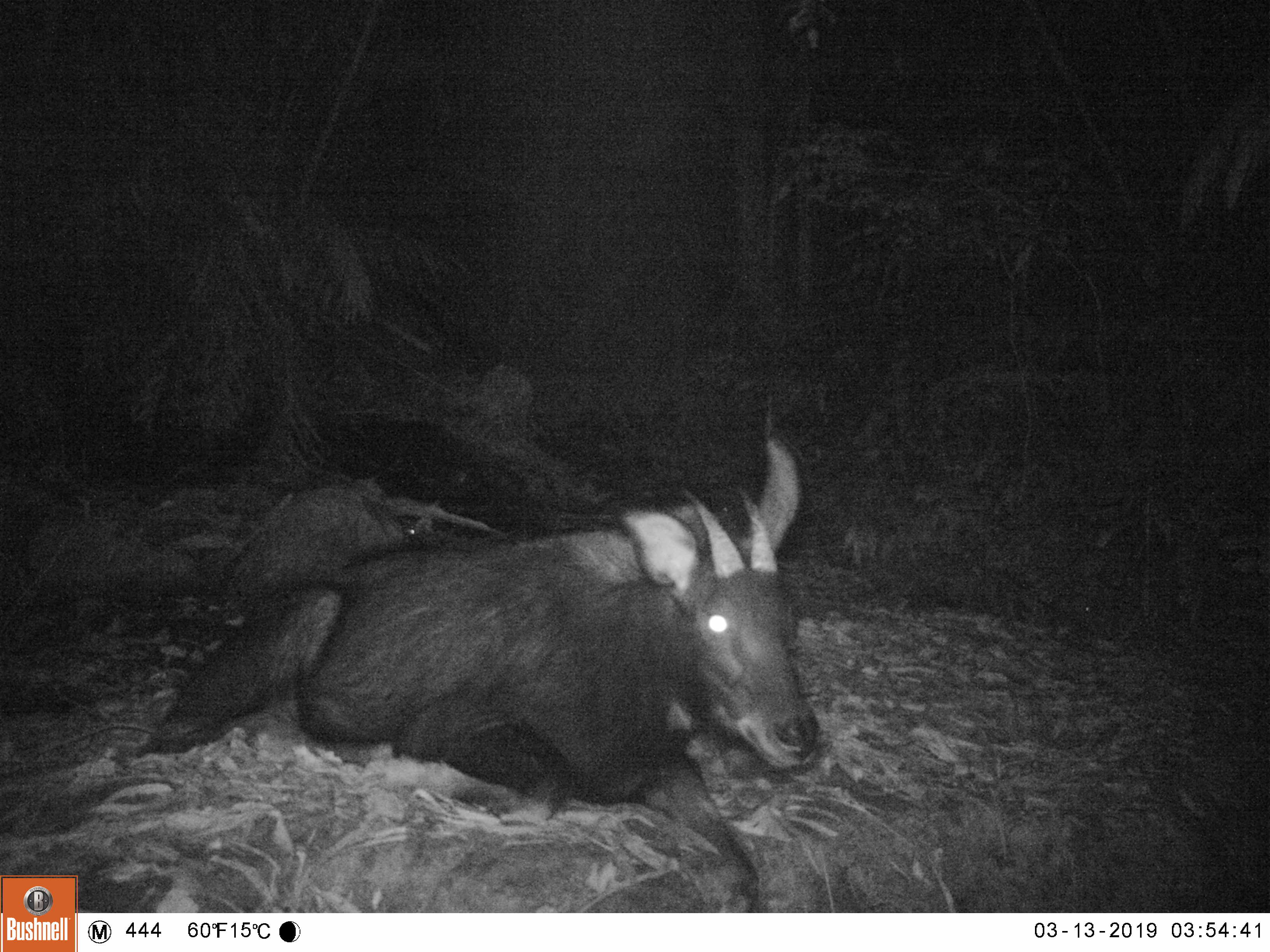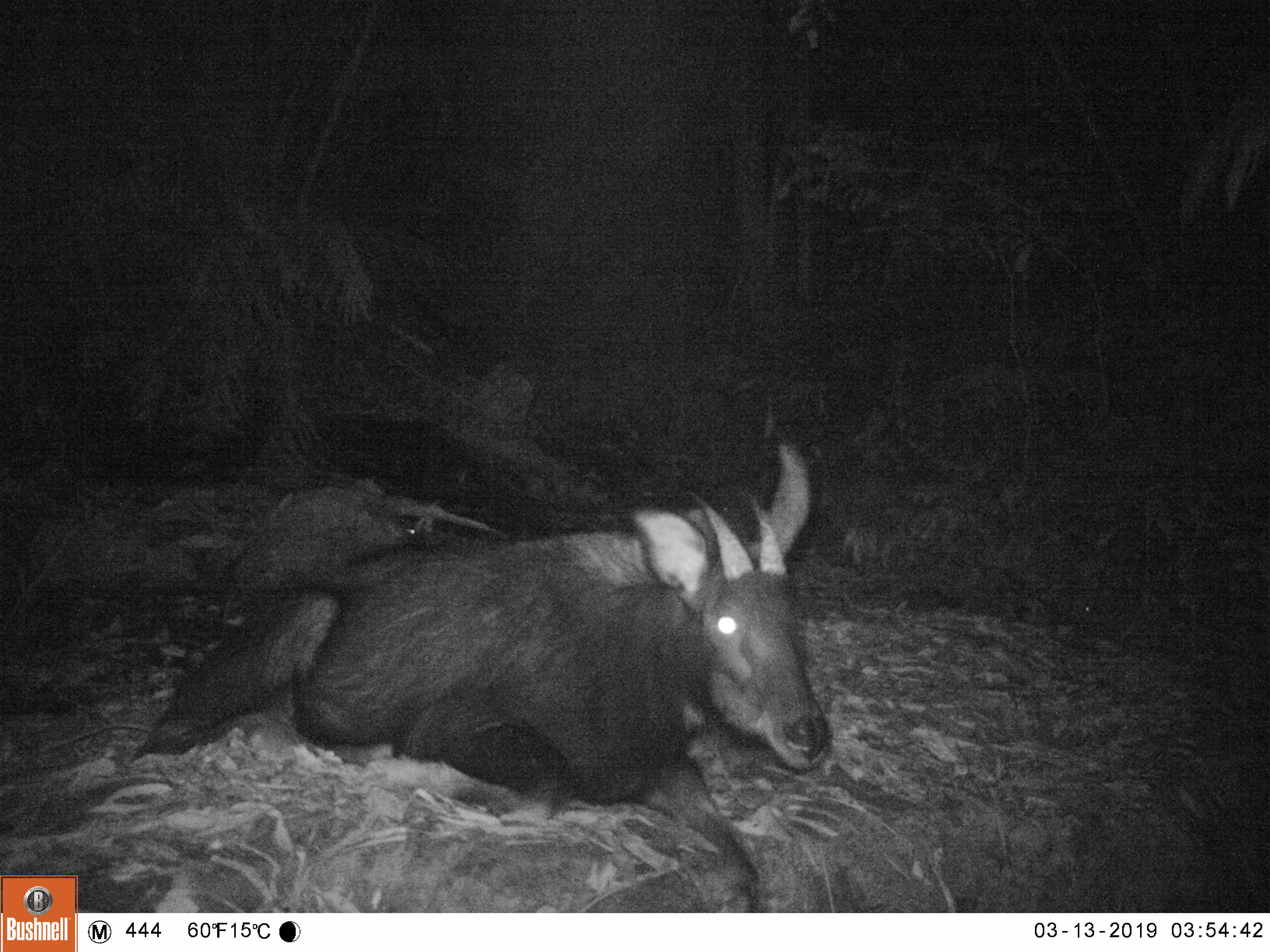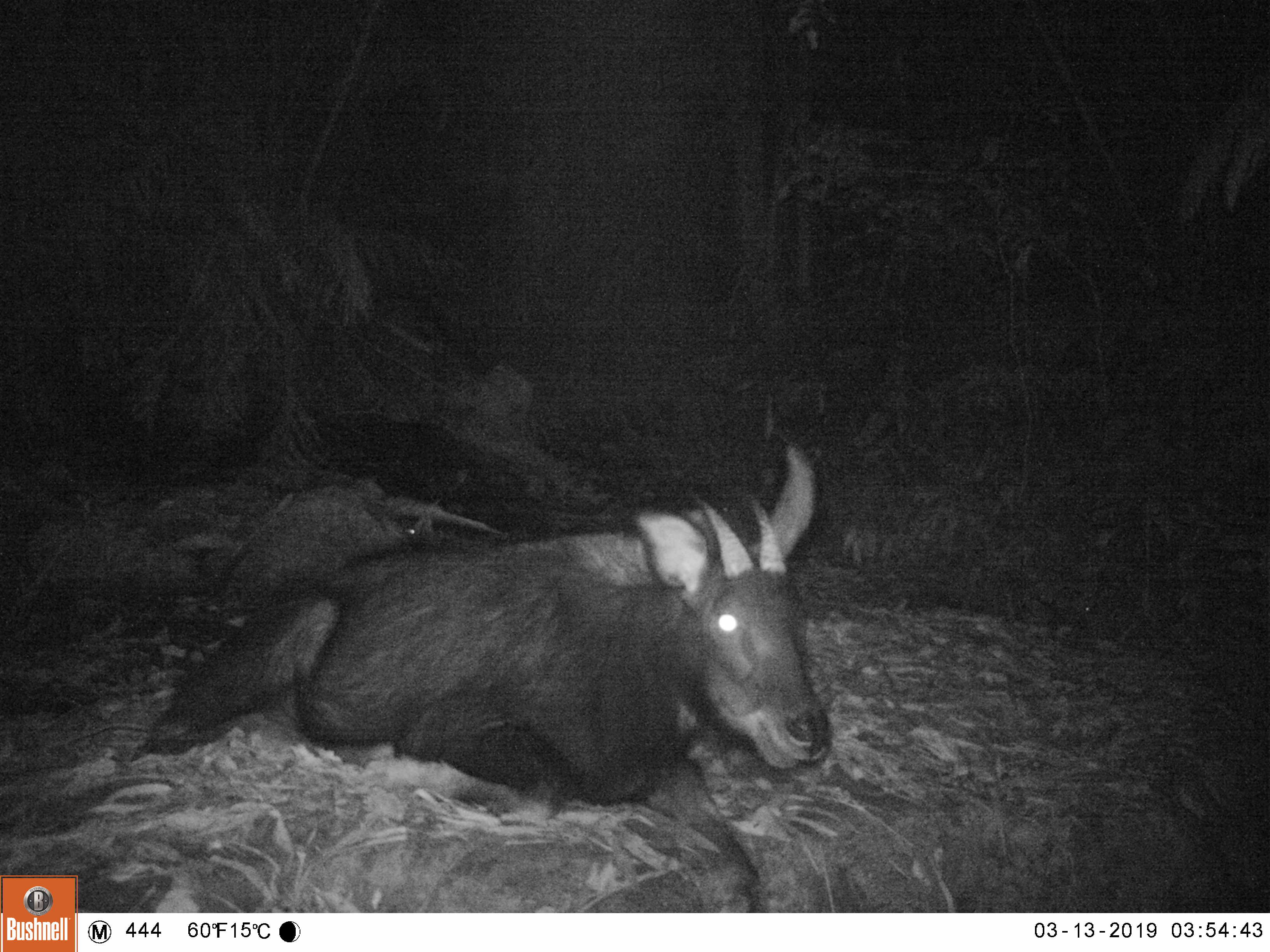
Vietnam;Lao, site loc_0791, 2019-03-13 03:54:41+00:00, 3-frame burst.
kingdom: Animalia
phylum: Chordata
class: Mammalia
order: Artiodactyla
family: Bovidae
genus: Capricornis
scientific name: Capricornis sumatraensis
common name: chinese serow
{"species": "chinese serow (Capricornis sumatraensis)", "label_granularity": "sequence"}